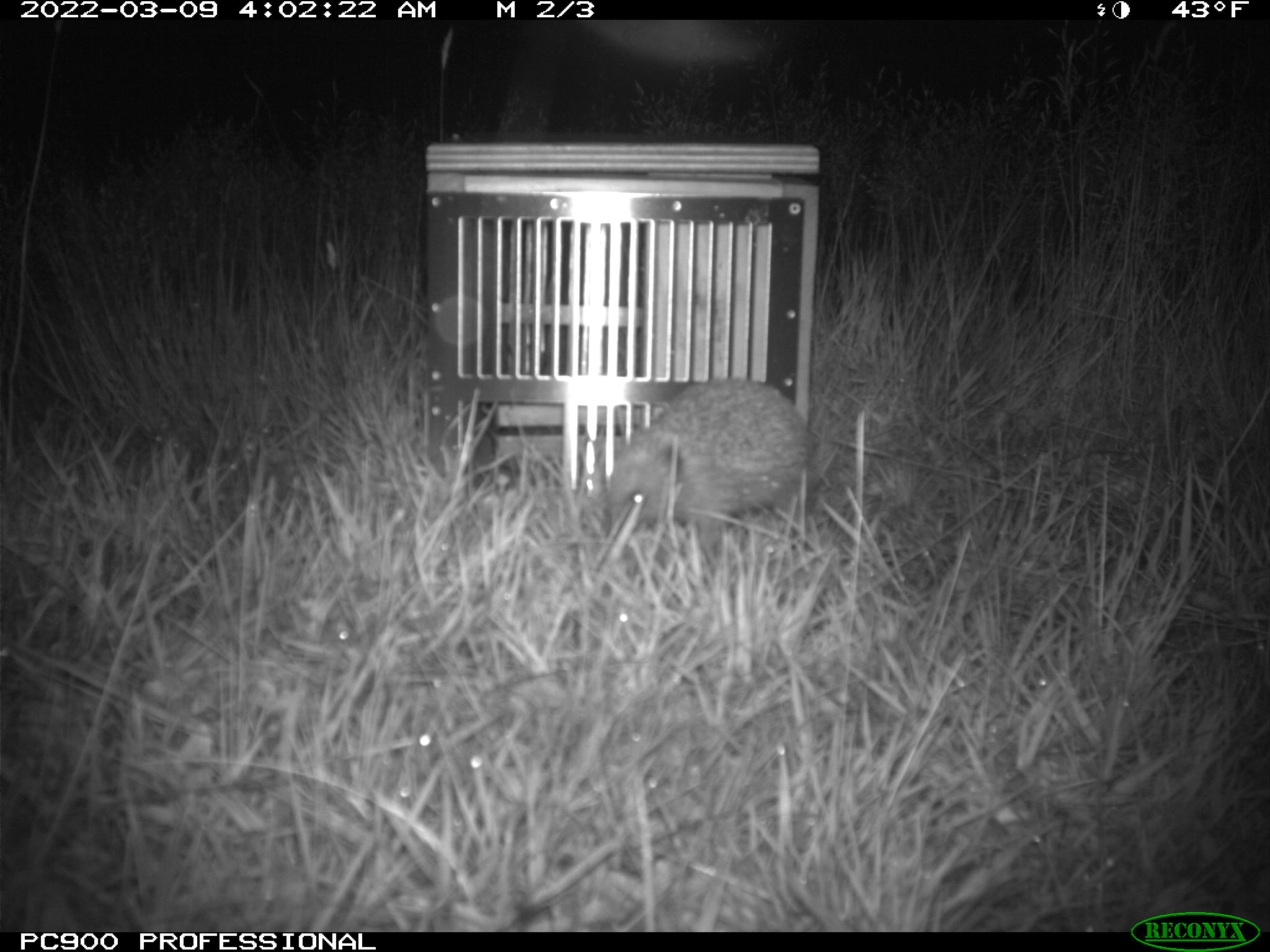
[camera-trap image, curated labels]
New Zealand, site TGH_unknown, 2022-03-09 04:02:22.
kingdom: Animalia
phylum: Chordata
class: Mammalia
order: Eulipotyphla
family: Erinaceidae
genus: Erinaceus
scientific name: Erinaceus europaeus europaeus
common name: european hedgehog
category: hedgehog